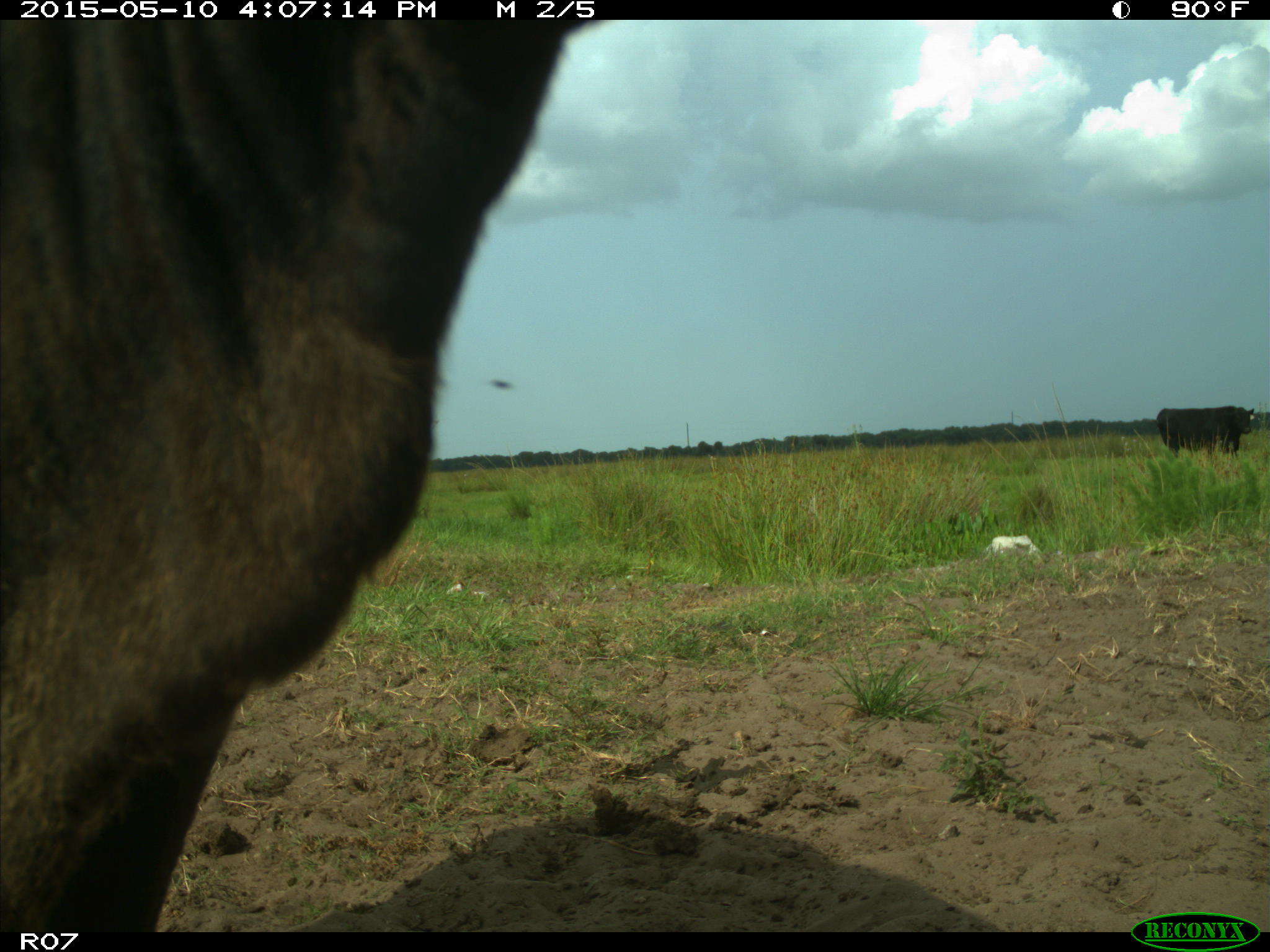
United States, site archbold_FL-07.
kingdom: Animalia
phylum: Chordata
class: Mammalia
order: Artiodactyla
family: Bovidae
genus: Bos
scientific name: Bos taurus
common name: domestic cow